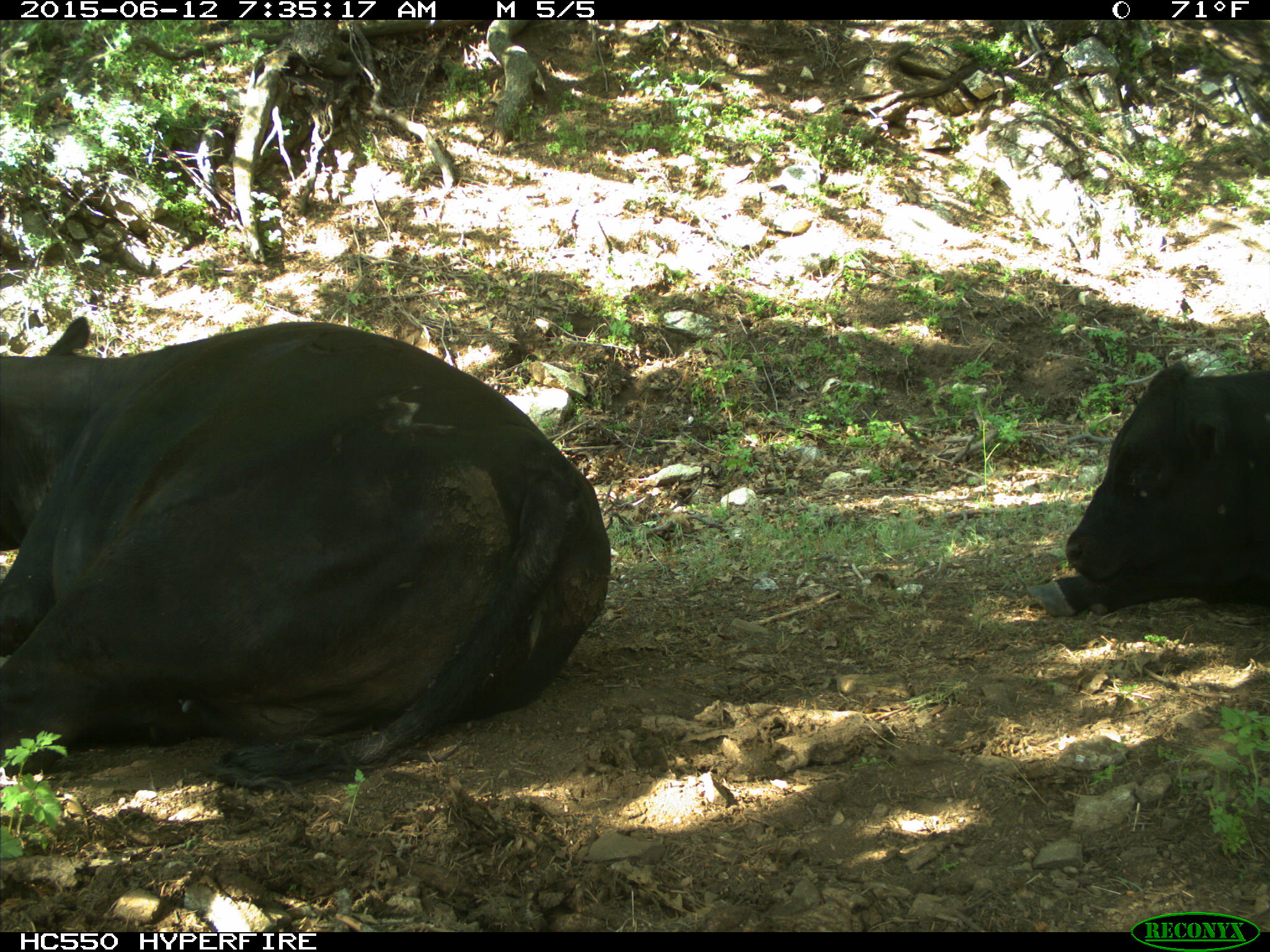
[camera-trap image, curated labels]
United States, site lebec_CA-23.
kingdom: Animalia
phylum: Chordata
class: Mammalia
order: Artiodactyla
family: Bovidae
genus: Bos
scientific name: Bos taurus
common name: domestic cow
Bos taurus (domestic cow).